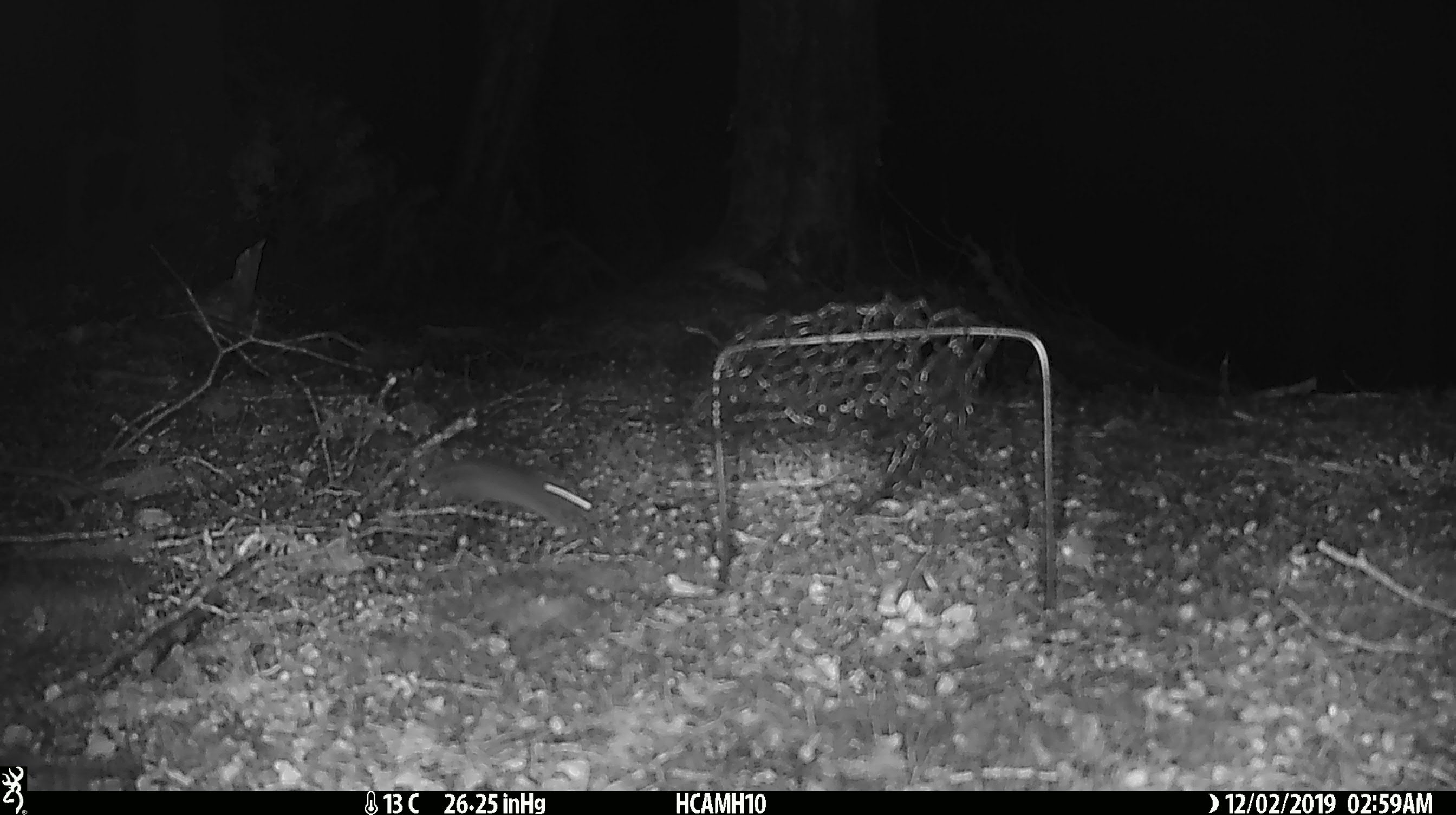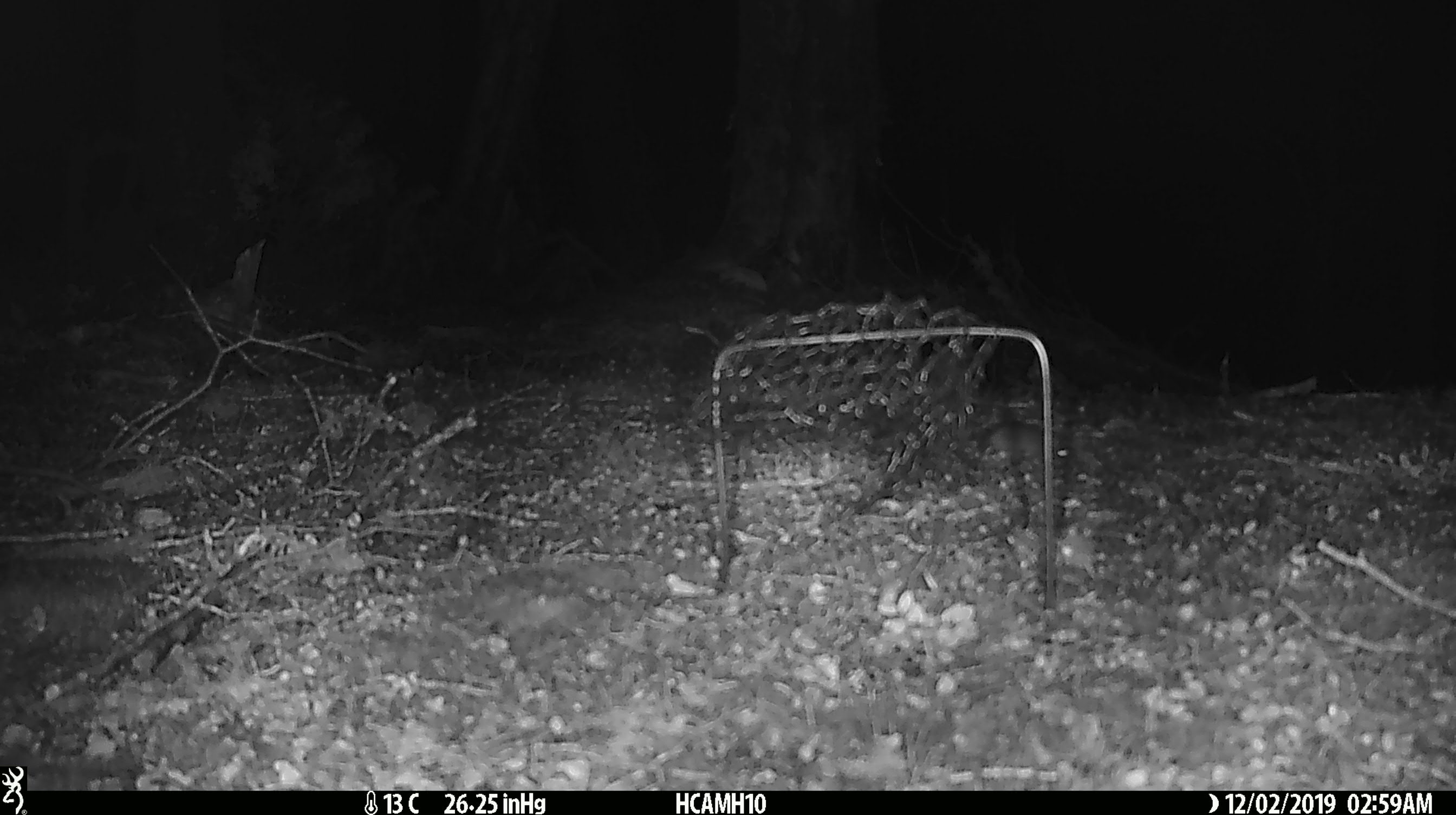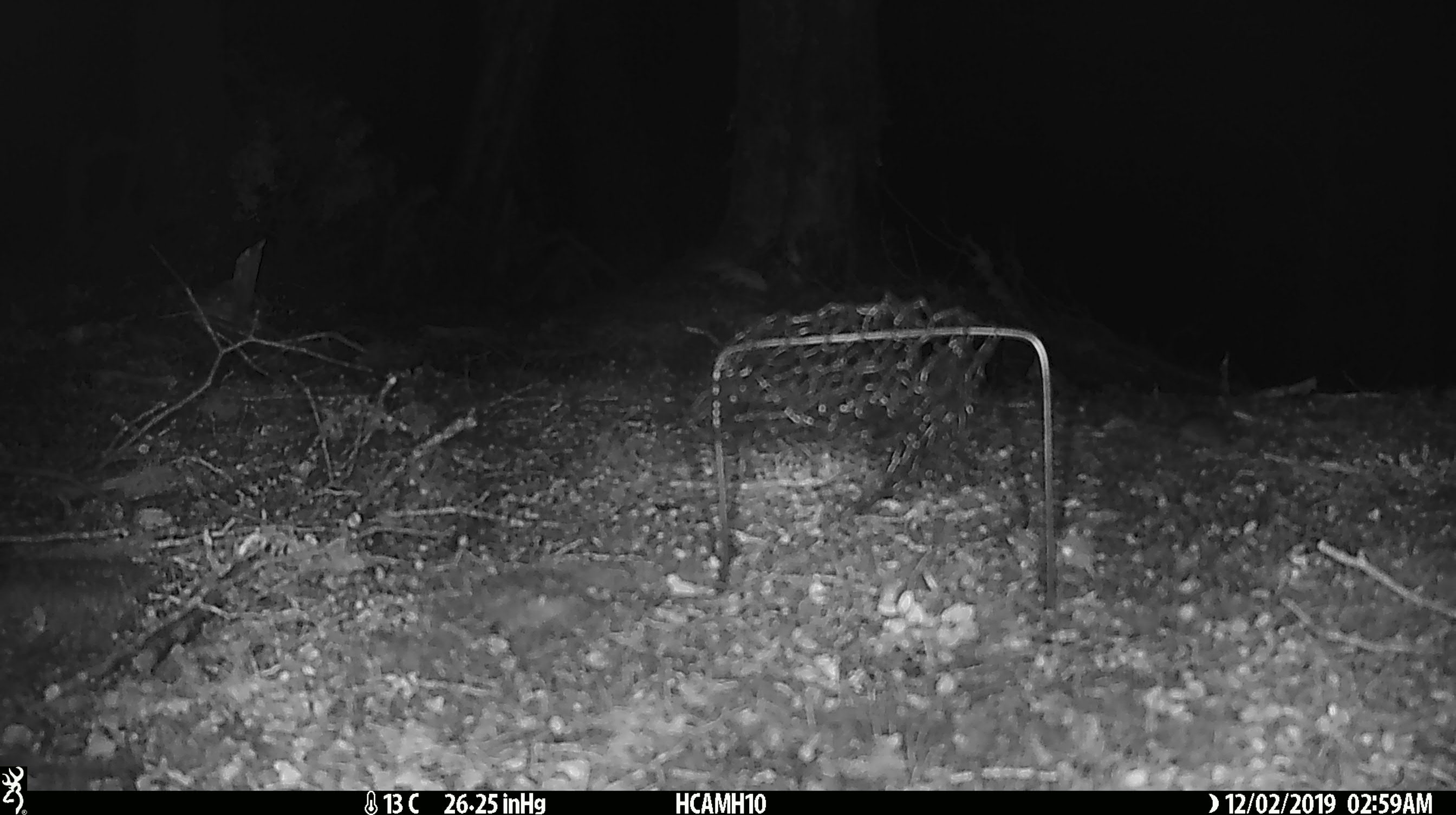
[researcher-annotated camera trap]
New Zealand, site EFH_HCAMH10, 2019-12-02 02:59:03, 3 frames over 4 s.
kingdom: Animalia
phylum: Chordata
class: Mammalia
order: Rodentia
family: Muridae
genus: Mus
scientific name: Mus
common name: mouse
Mouse (Mus).